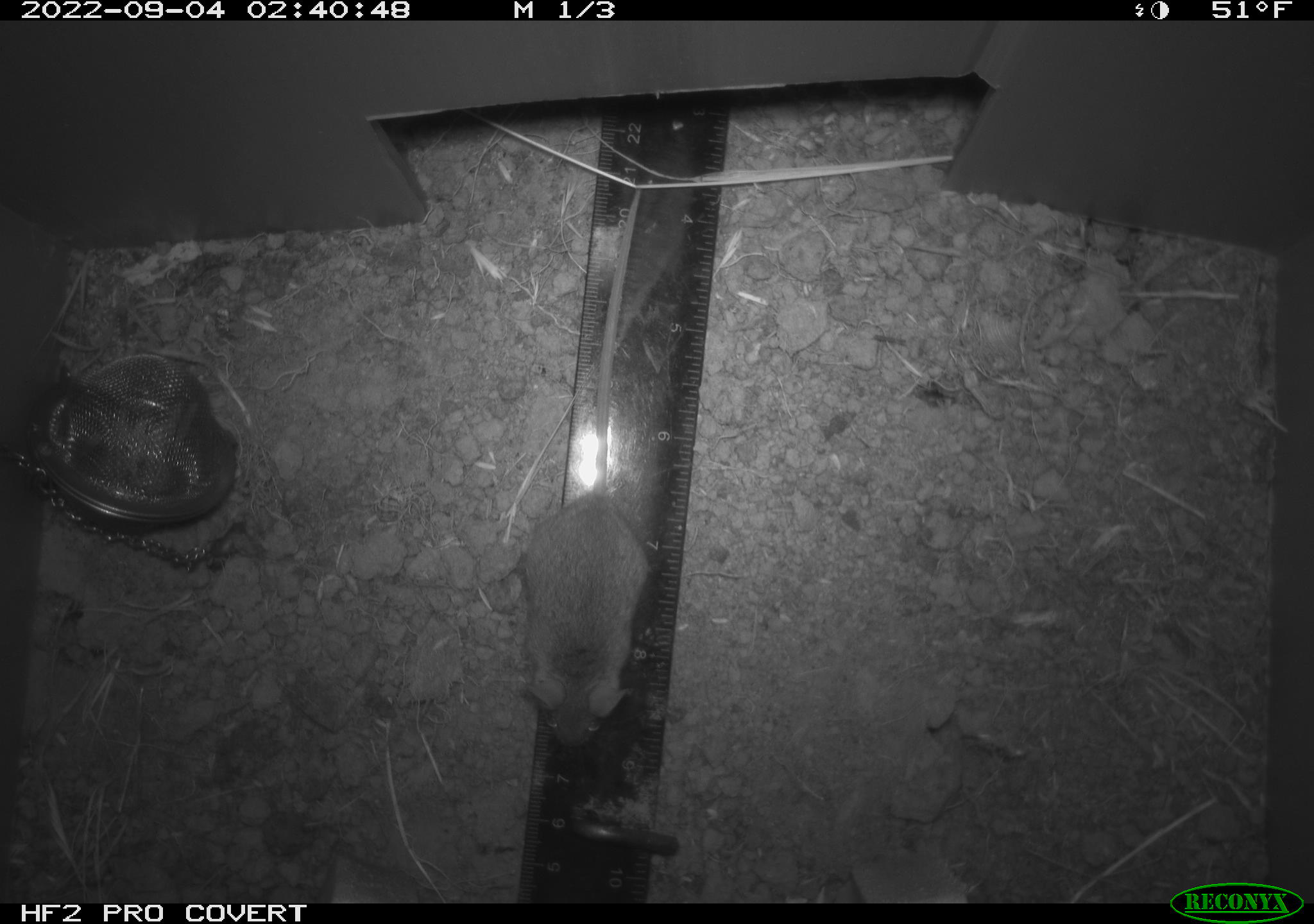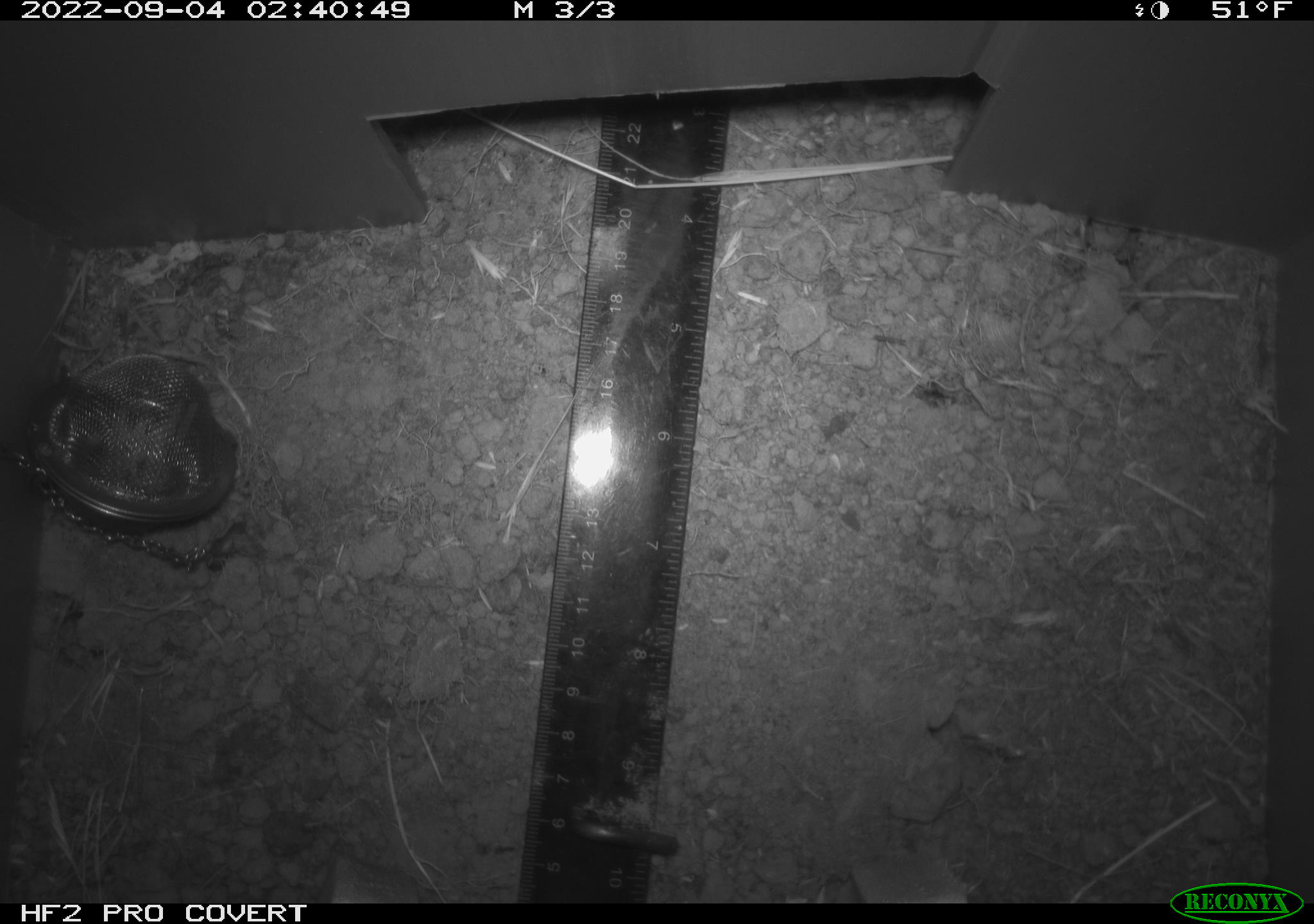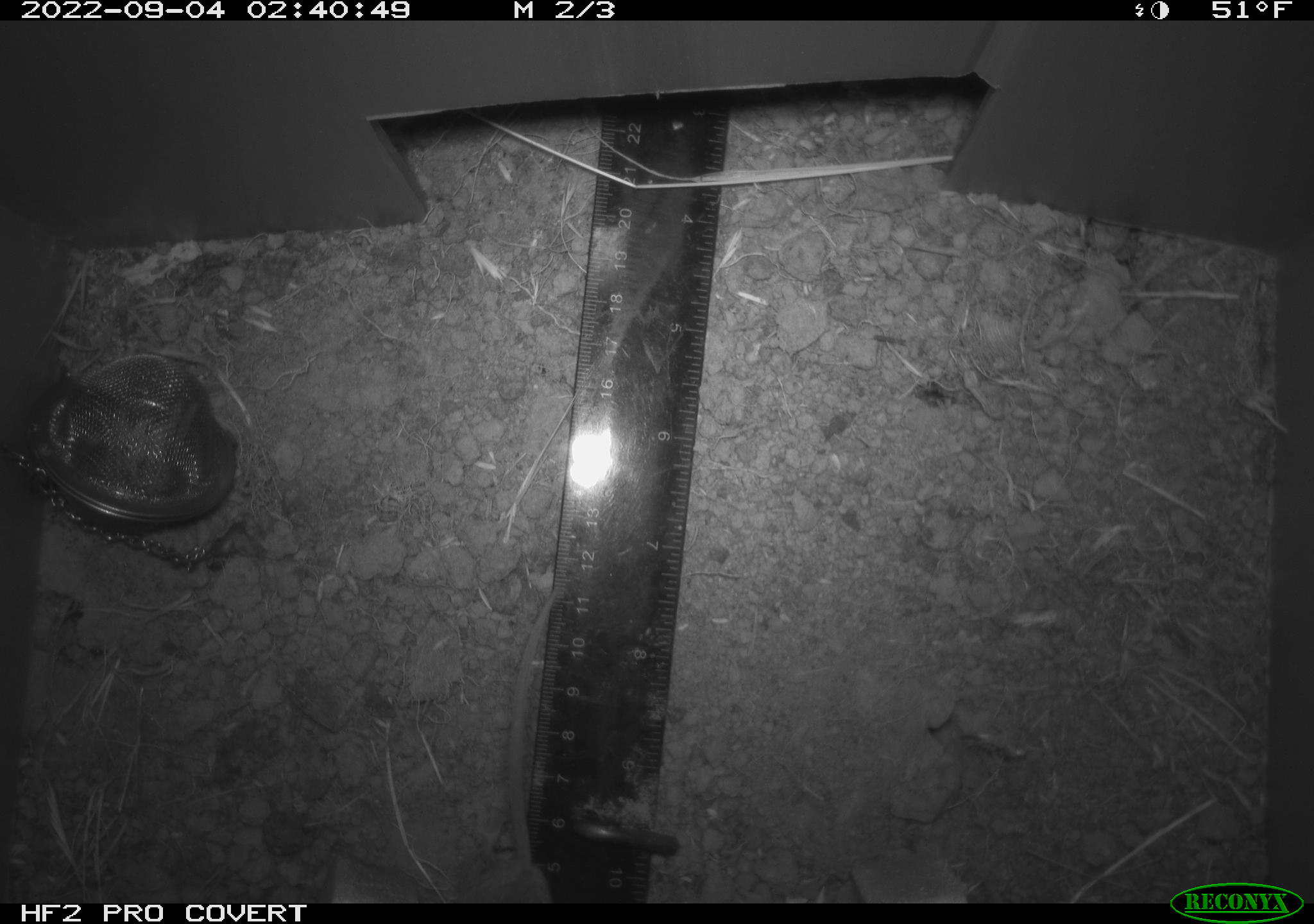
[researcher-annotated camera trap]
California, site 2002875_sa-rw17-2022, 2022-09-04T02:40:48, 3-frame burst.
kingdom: Animalia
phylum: Chordata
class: Mammalia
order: Rodentia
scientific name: Rodentia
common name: mouse species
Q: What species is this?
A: Mouse species (Rodentia).